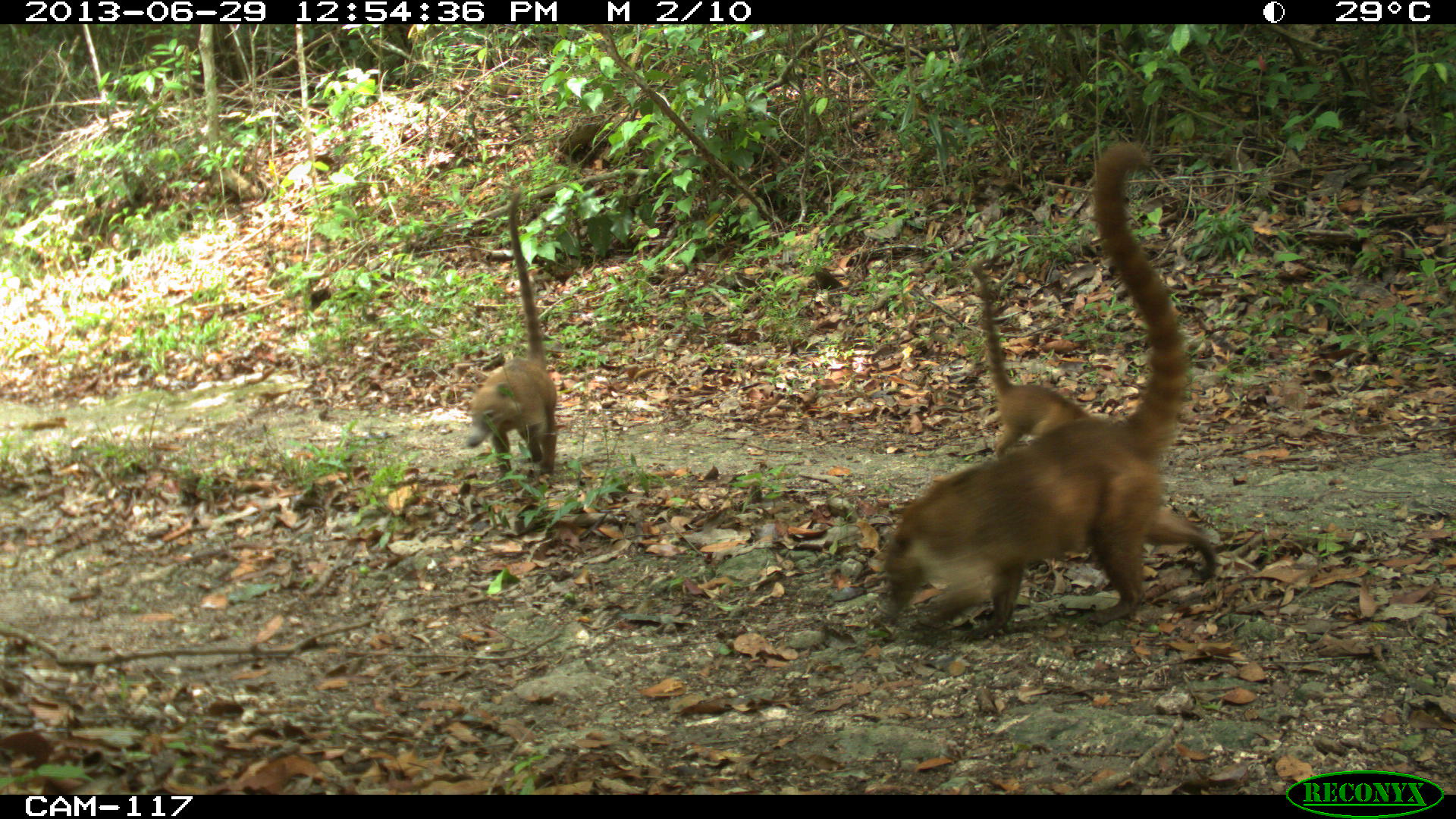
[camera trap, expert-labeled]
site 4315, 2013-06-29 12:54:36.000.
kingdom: Animalia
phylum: Chordata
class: Mammalia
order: Carnivora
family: Procyonidae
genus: Nasua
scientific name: Nasua narica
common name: white-nosed coati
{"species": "Nasua narica (white-nosed coati)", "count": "4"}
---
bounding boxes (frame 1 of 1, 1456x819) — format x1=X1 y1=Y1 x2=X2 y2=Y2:
nasua narica: x1=885 y1=136 x2=1186 y2=630; x1=462 y1=176 x2=559 y2=467; x1=968 y1=258 x2=1102 y2=462